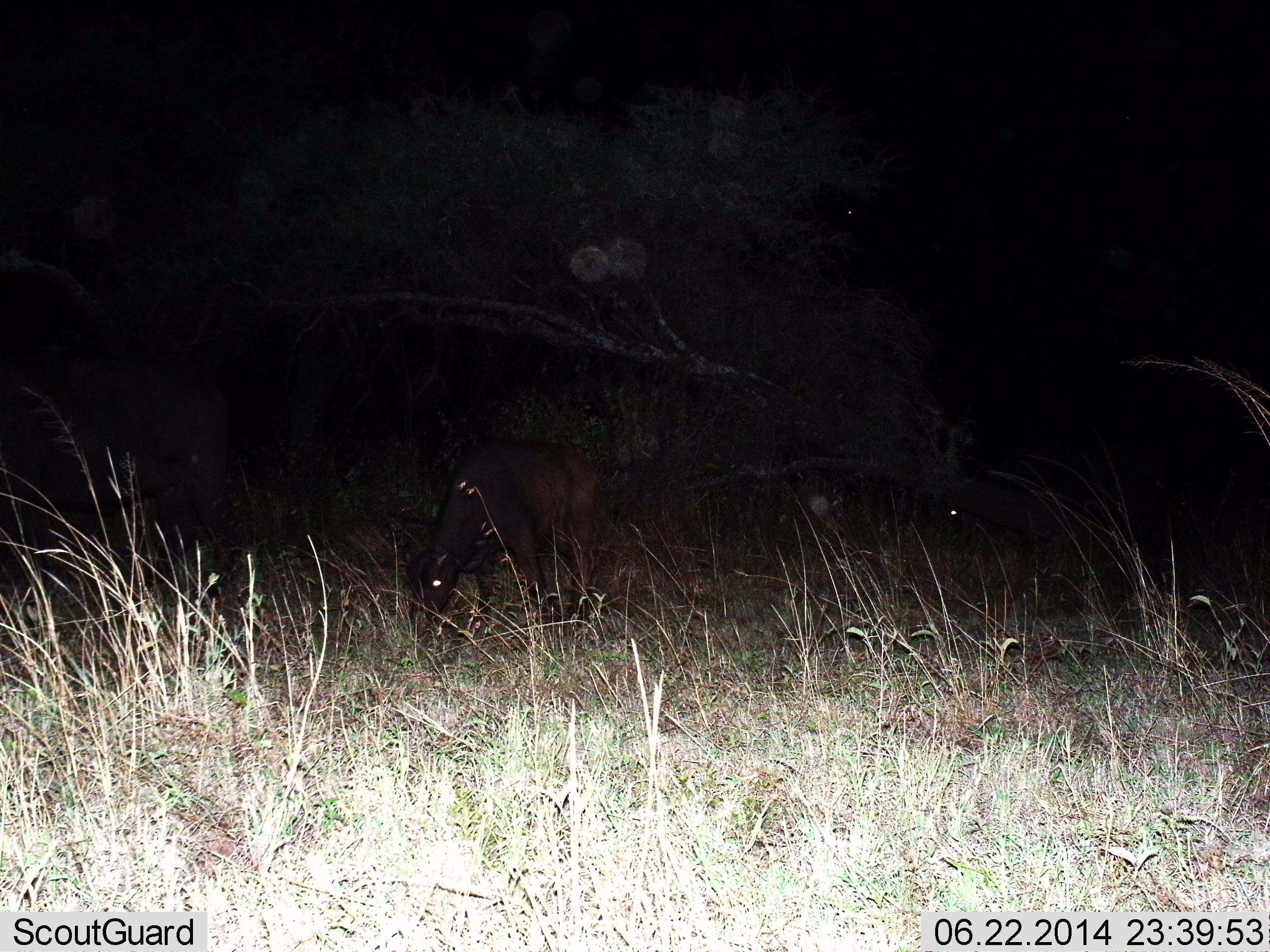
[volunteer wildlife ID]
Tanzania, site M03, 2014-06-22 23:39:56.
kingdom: Animalia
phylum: Chordata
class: Mammalia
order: Artiodactyla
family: Bovidae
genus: Syncerus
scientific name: Syncerus caffer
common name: cape buffalo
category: buffalo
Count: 2.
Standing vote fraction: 50%.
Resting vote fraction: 0%.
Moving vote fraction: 0%.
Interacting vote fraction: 0%.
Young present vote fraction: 60%.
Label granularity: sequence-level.